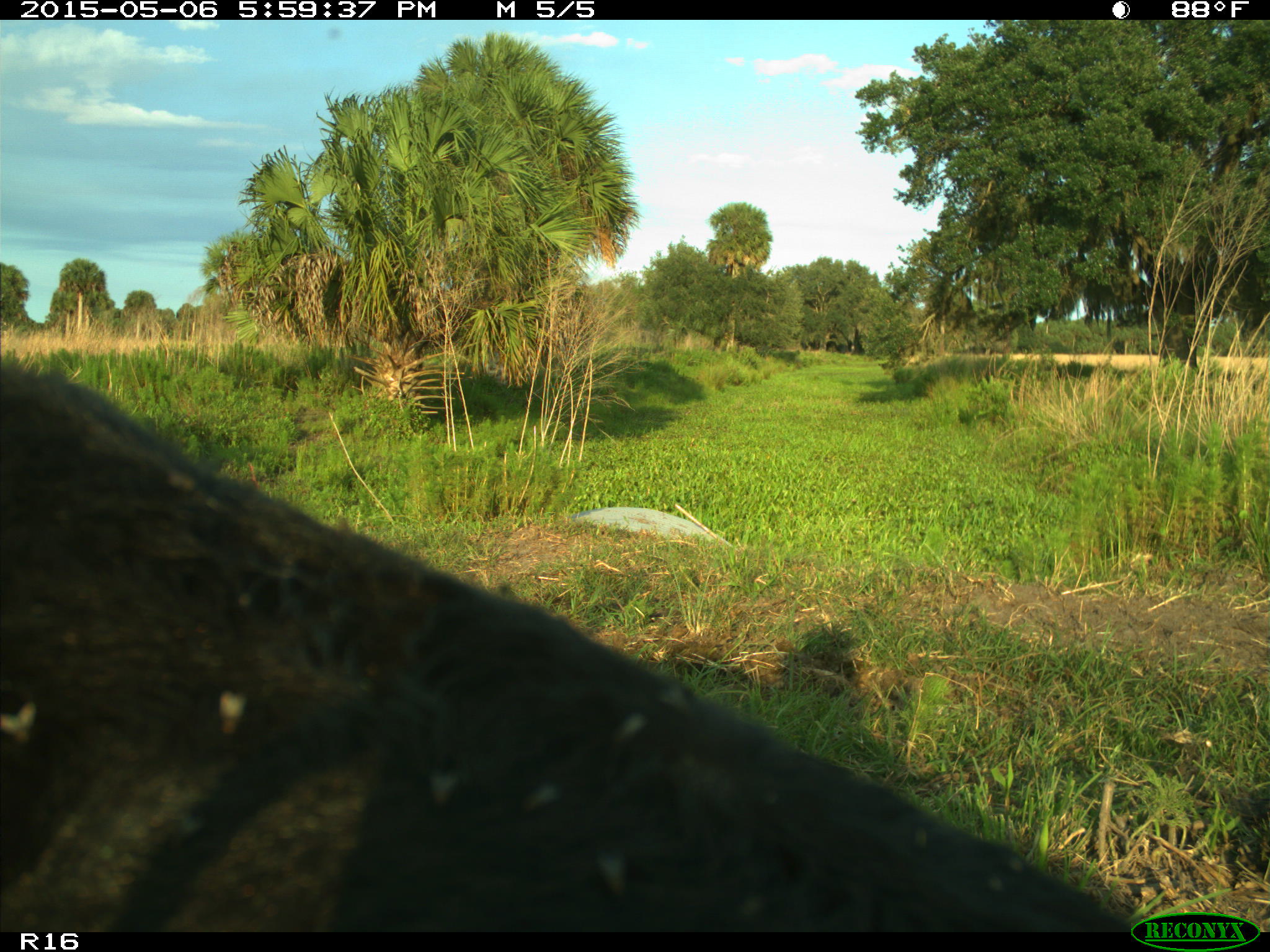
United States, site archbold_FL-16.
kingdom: Animalia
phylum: Chordata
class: Mammalia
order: Artiodactyla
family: Bovidae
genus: Bos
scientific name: Bos taurus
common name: domestic cow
Bos taurus (domestic cow).